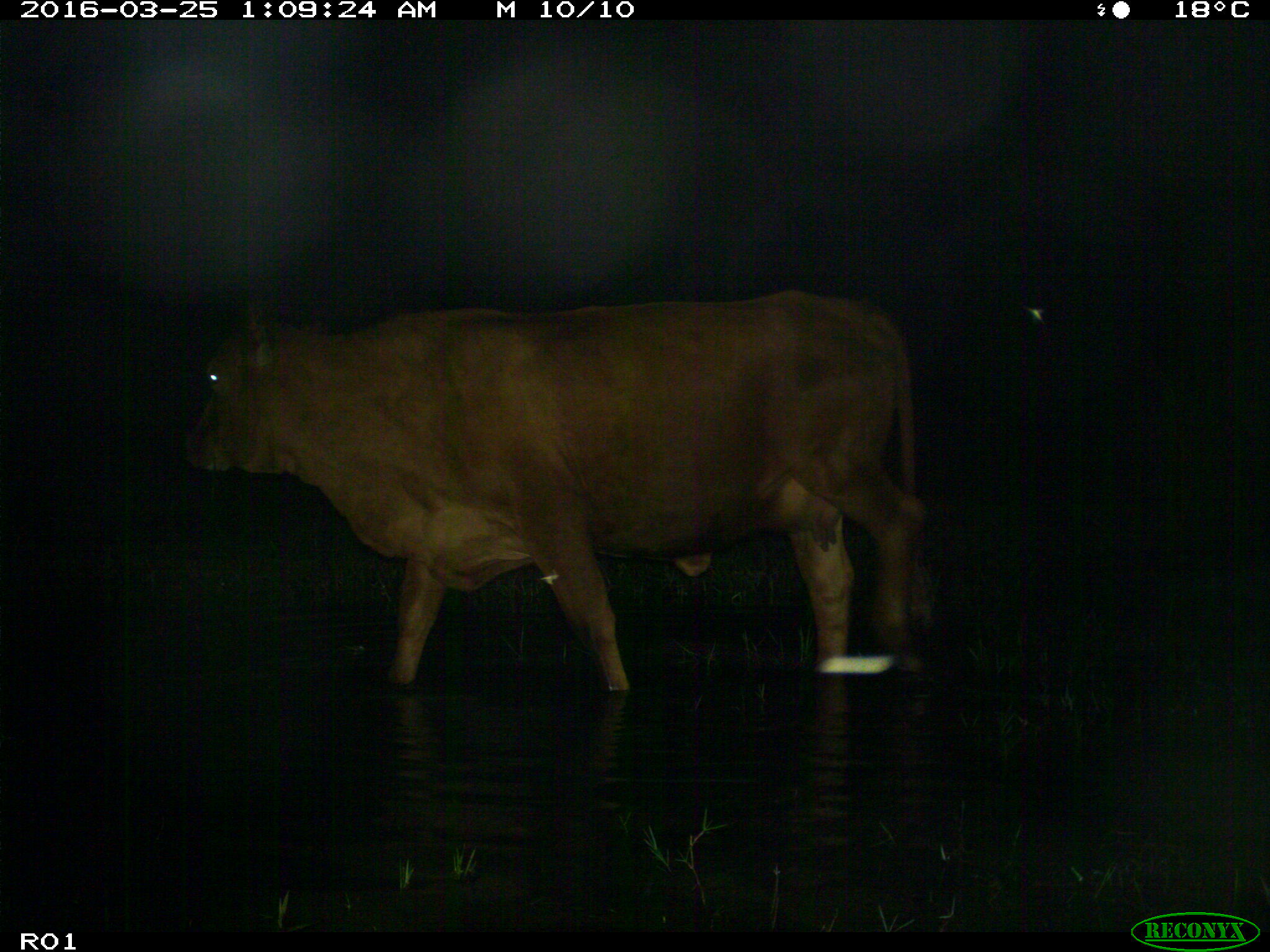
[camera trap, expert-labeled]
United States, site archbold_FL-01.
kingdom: Animalia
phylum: Chordata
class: Mammalia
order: Artiodactyla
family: Bovidae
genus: Bos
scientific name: Bos taurus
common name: domestic cow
Bos taurus (domestic cow).